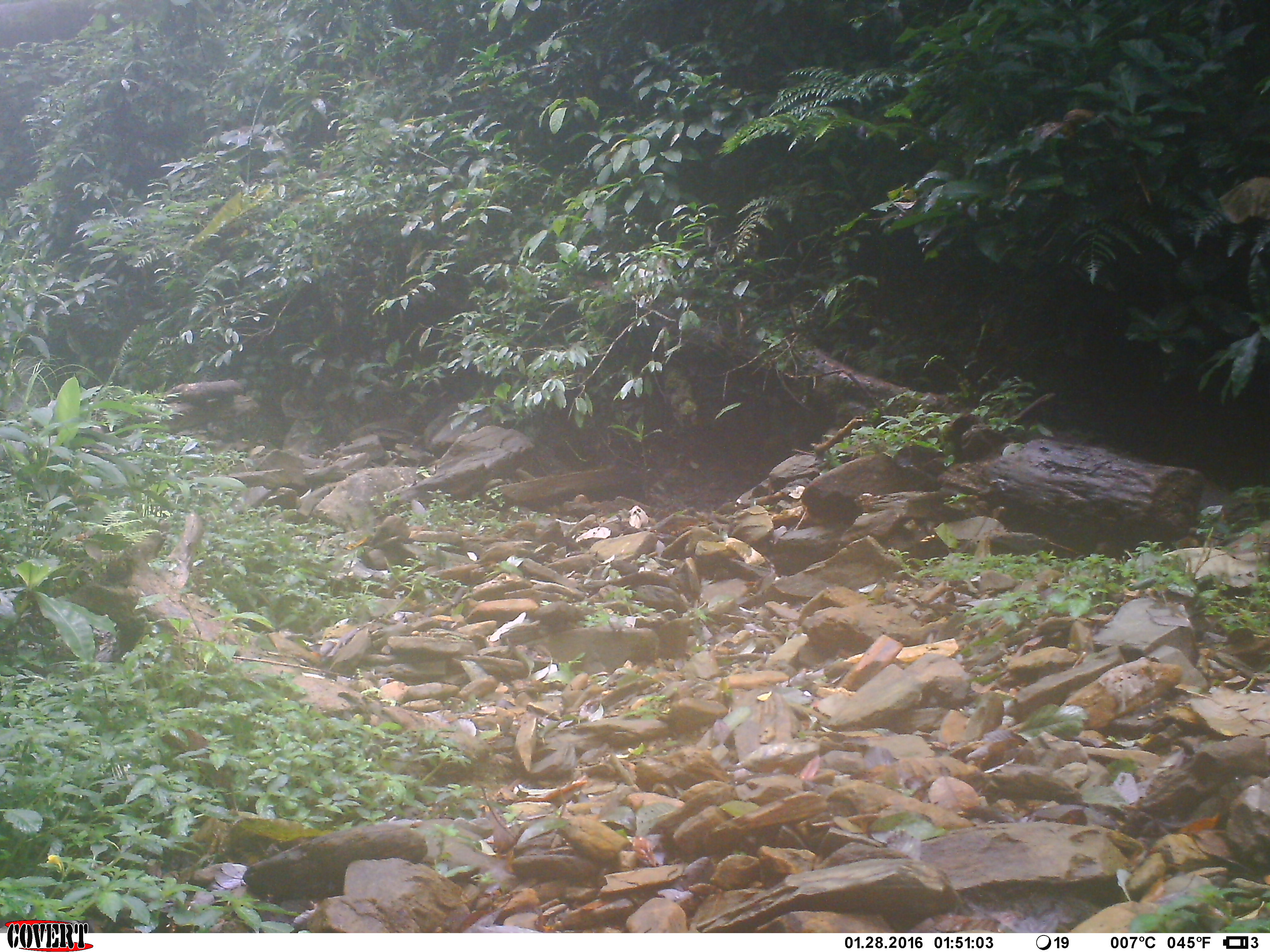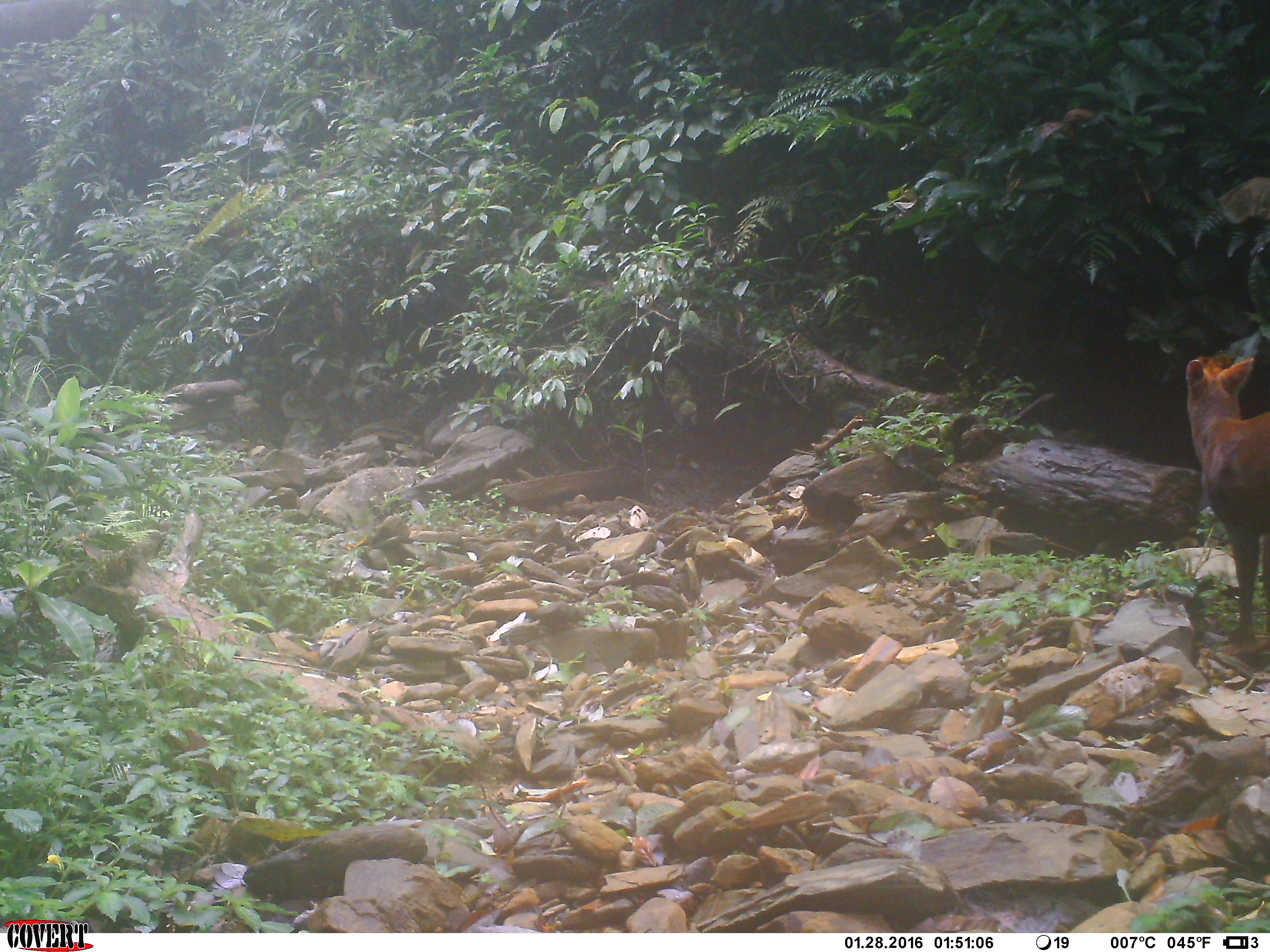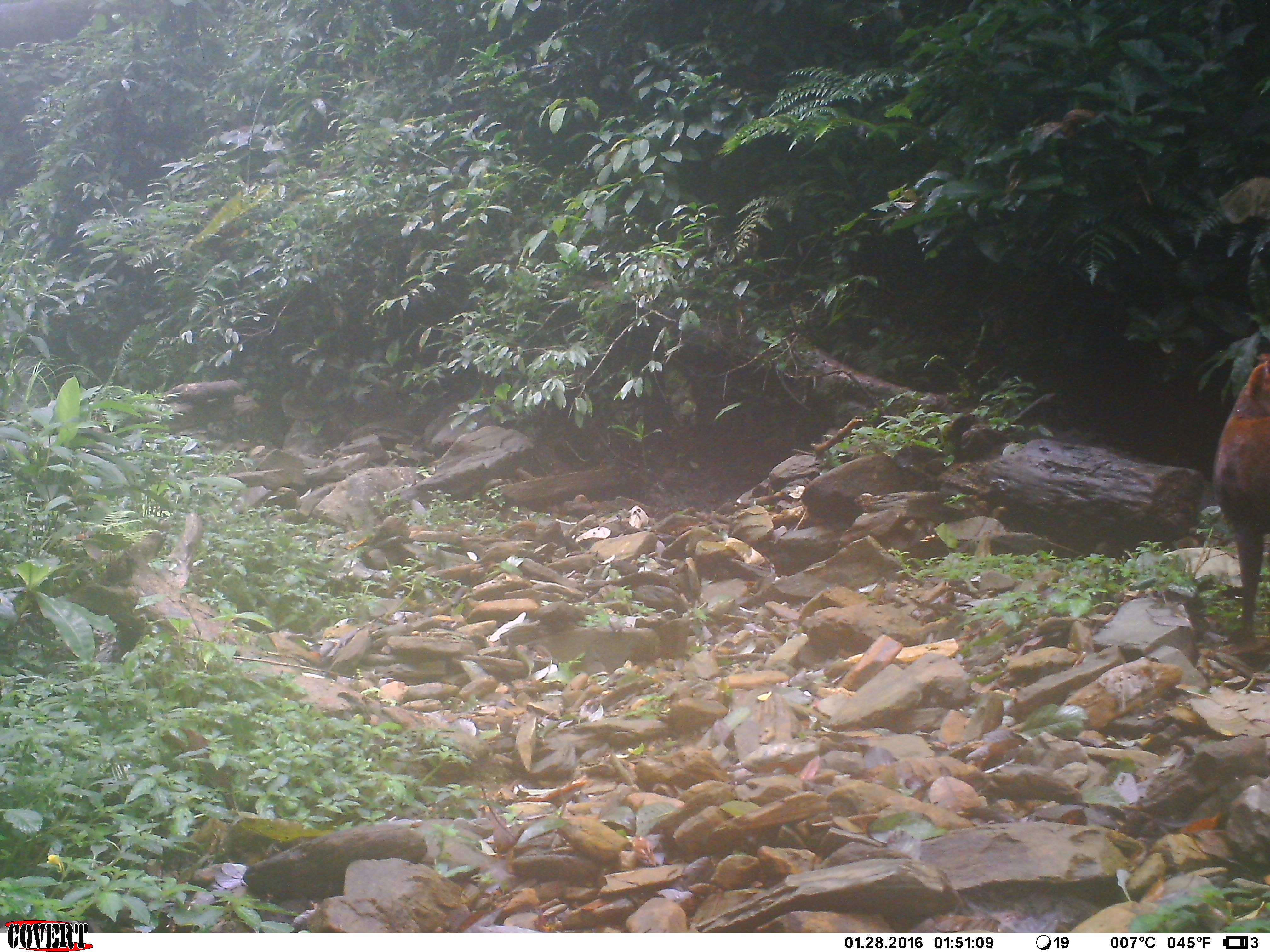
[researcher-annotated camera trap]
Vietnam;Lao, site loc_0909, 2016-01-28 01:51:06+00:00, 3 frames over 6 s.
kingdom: Animalia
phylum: Chordata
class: Mammalia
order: Artiodactyla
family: Cervidae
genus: Muntiacus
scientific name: Muntiacus rooseveltorum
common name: roosevelt's muntjac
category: roosevelts muntjac group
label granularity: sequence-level